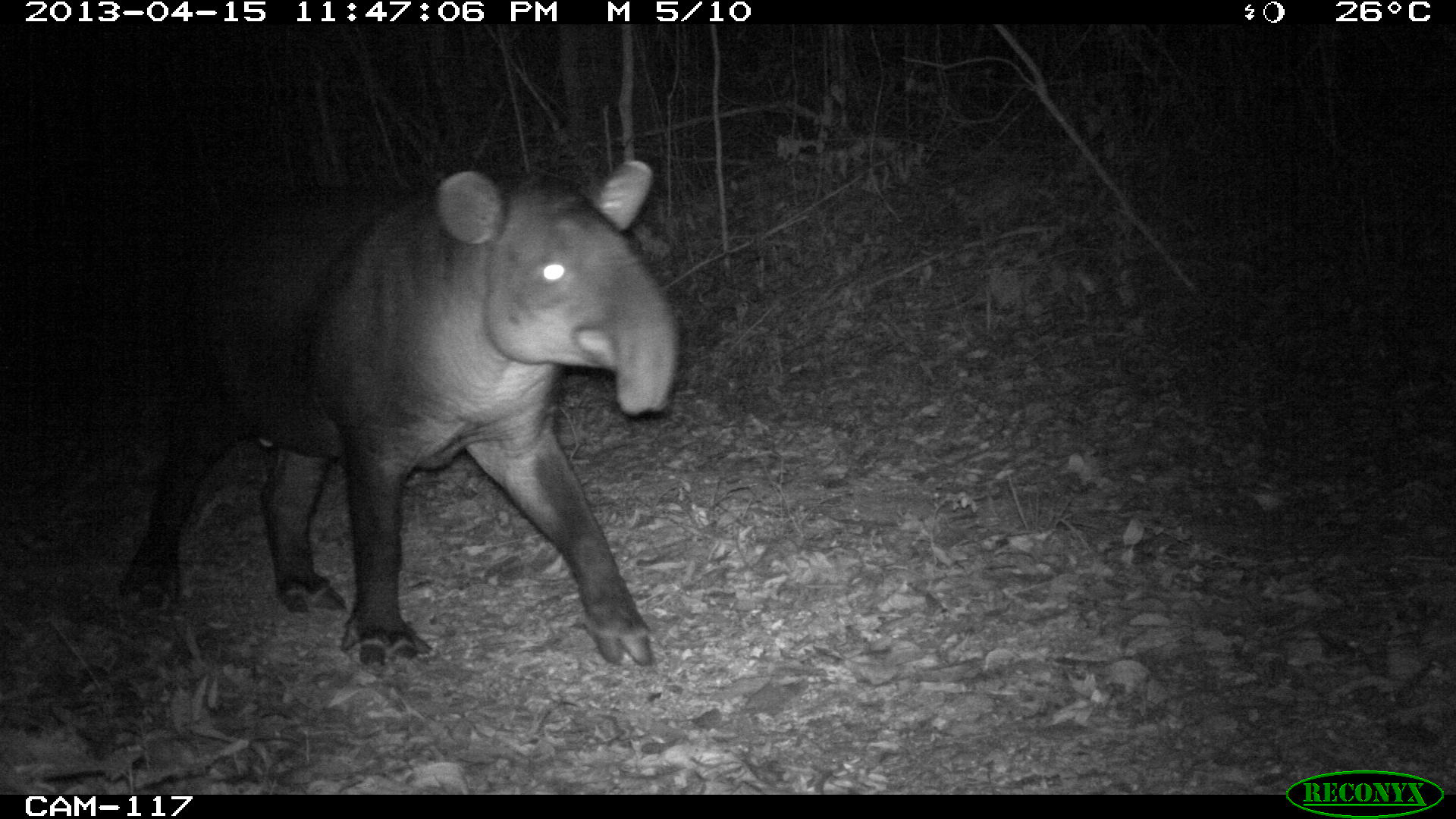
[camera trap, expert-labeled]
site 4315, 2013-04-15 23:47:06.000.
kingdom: Animalia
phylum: Chordata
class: Mammalia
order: Perissodactyla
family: Tapiridae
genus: Tapirus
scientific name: Tapirus bairdii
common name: baird's tapir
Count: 1.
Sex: male.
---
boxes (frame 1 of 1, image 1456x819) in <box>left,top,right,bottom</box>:
tapirus bairdii: <box>115,152,681,667</box>